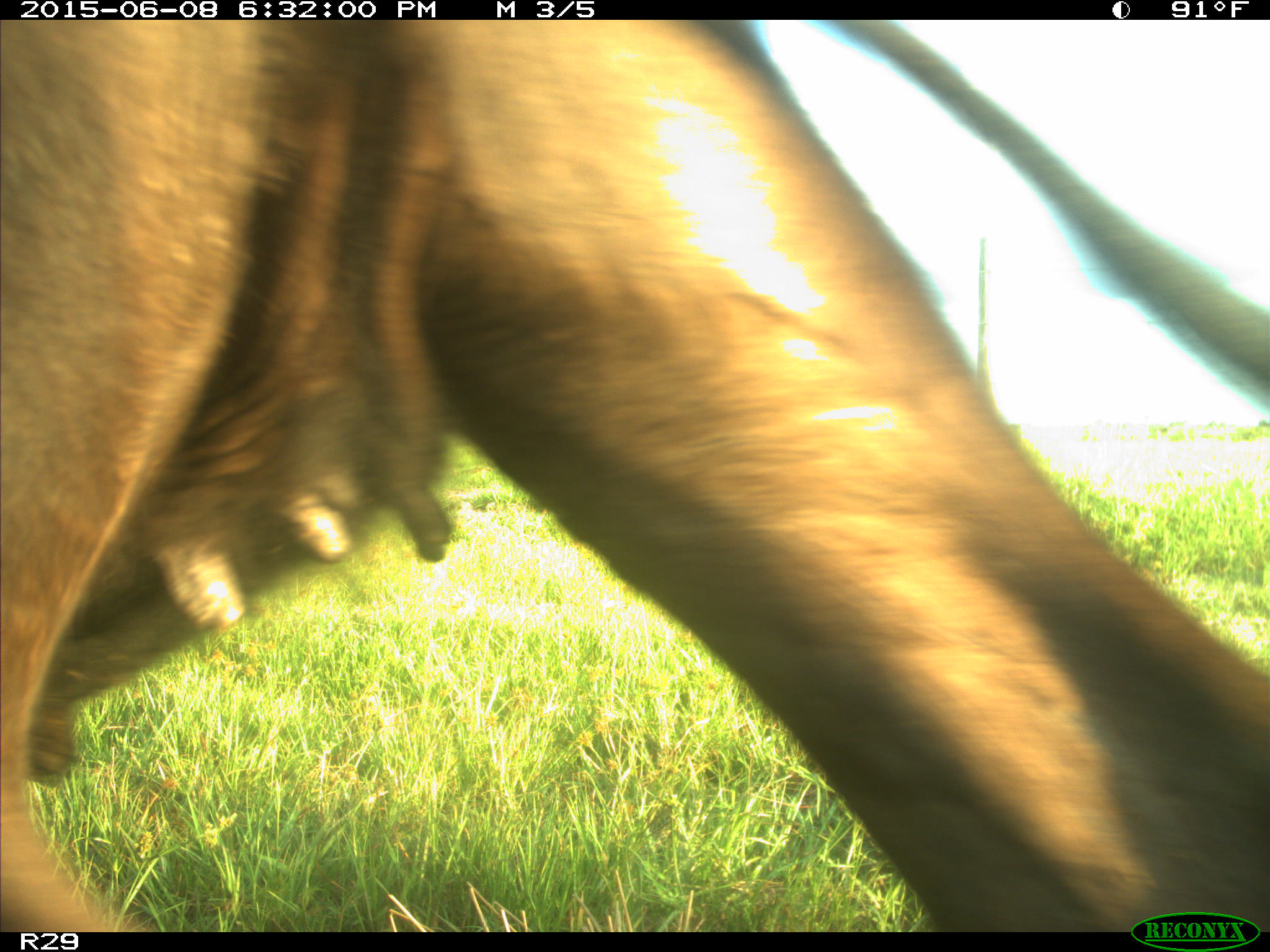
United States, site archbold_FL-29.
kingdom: Animalia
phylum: Chordata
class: Mammalia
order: Artiodactyla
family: Bovidae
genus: Bos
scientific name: Bos taurus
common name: domestic cow